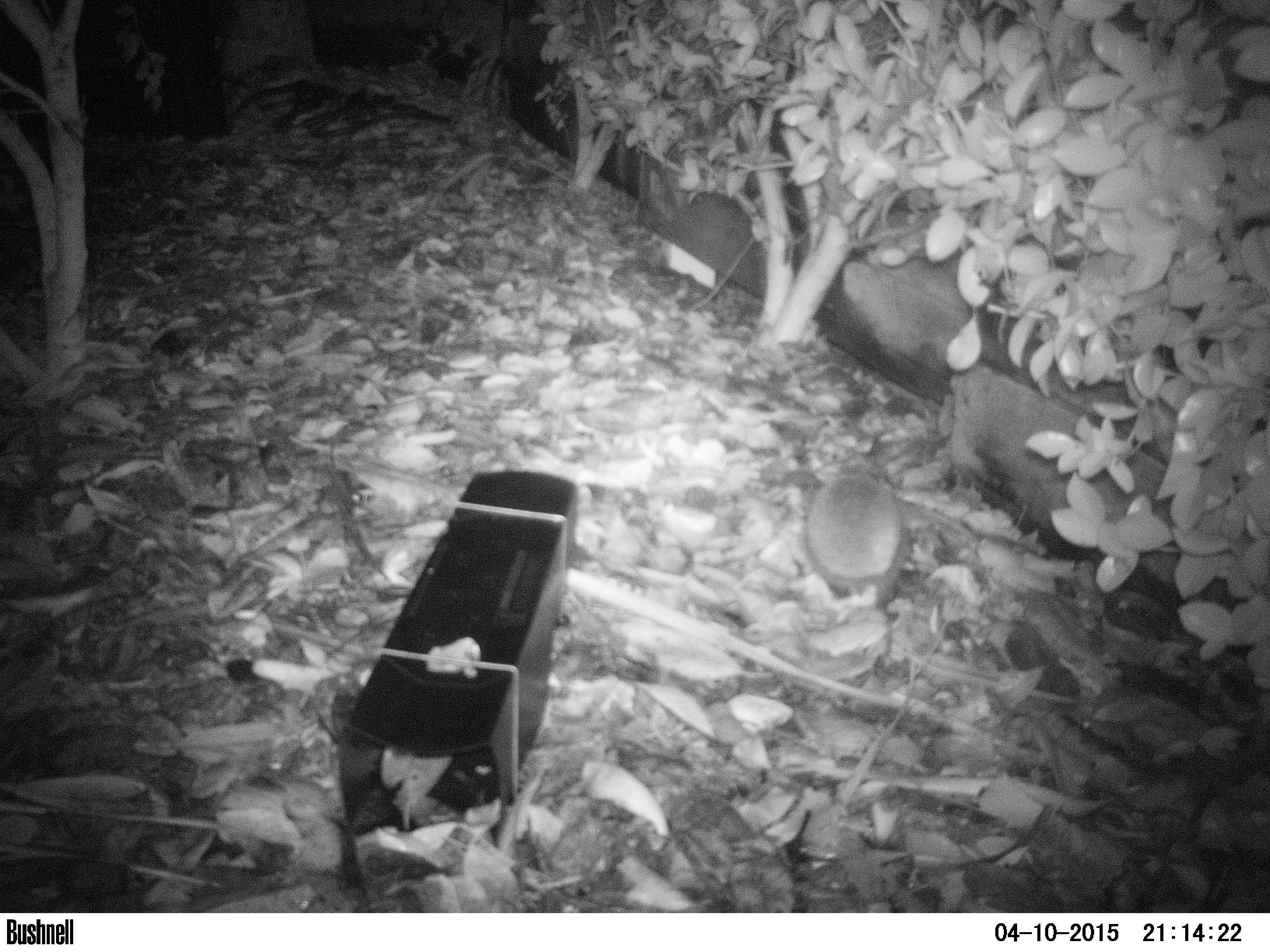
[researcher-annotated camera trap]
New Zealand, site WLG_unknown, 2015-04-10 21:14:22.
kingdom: Animalia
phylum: Chordata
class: Mammalia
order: Eulipotyphla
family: Erinaceidae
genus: Erinaceus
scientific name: Erinaceus europaeus europaeus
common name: european hedgehog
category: hedgehog